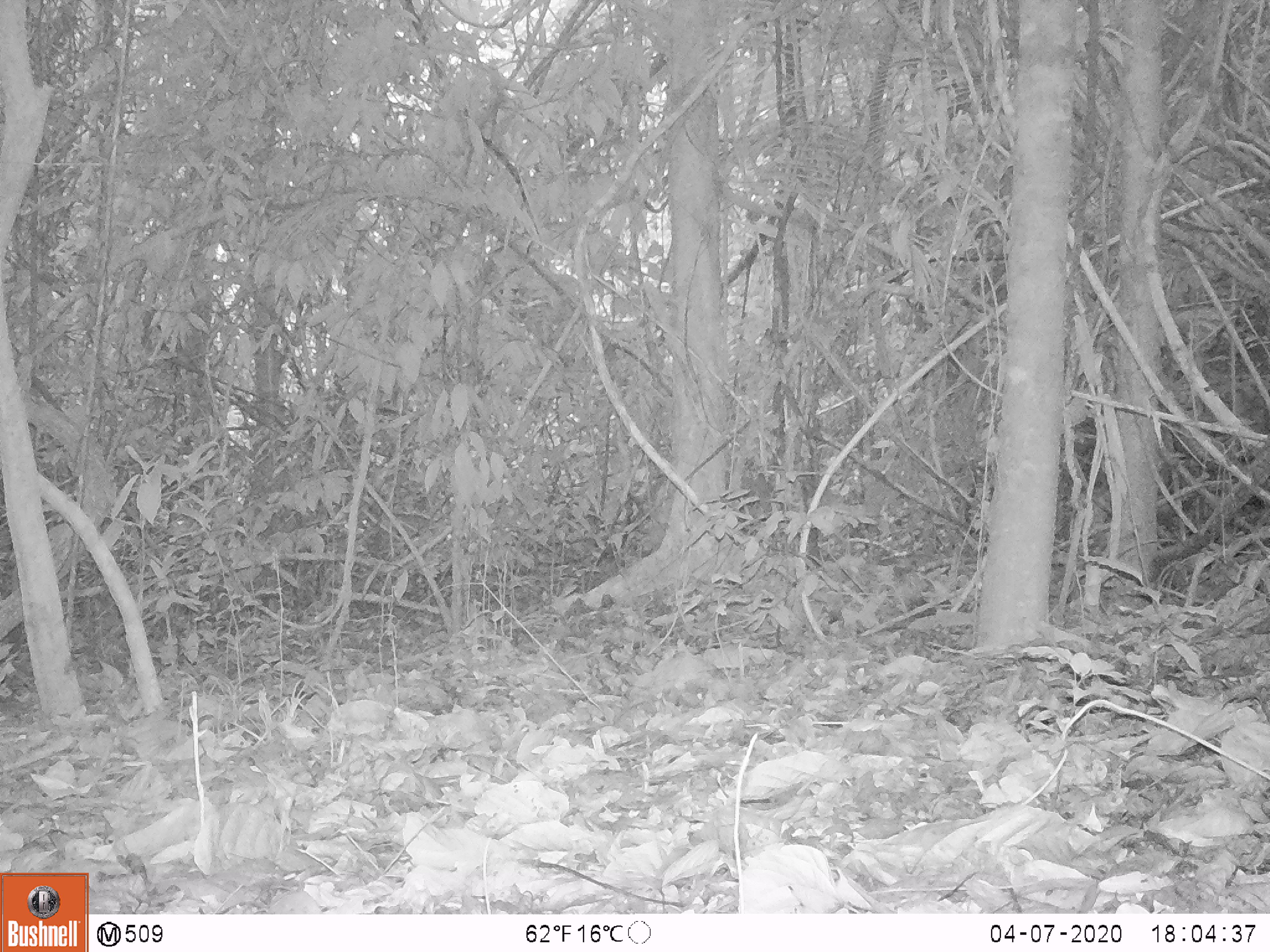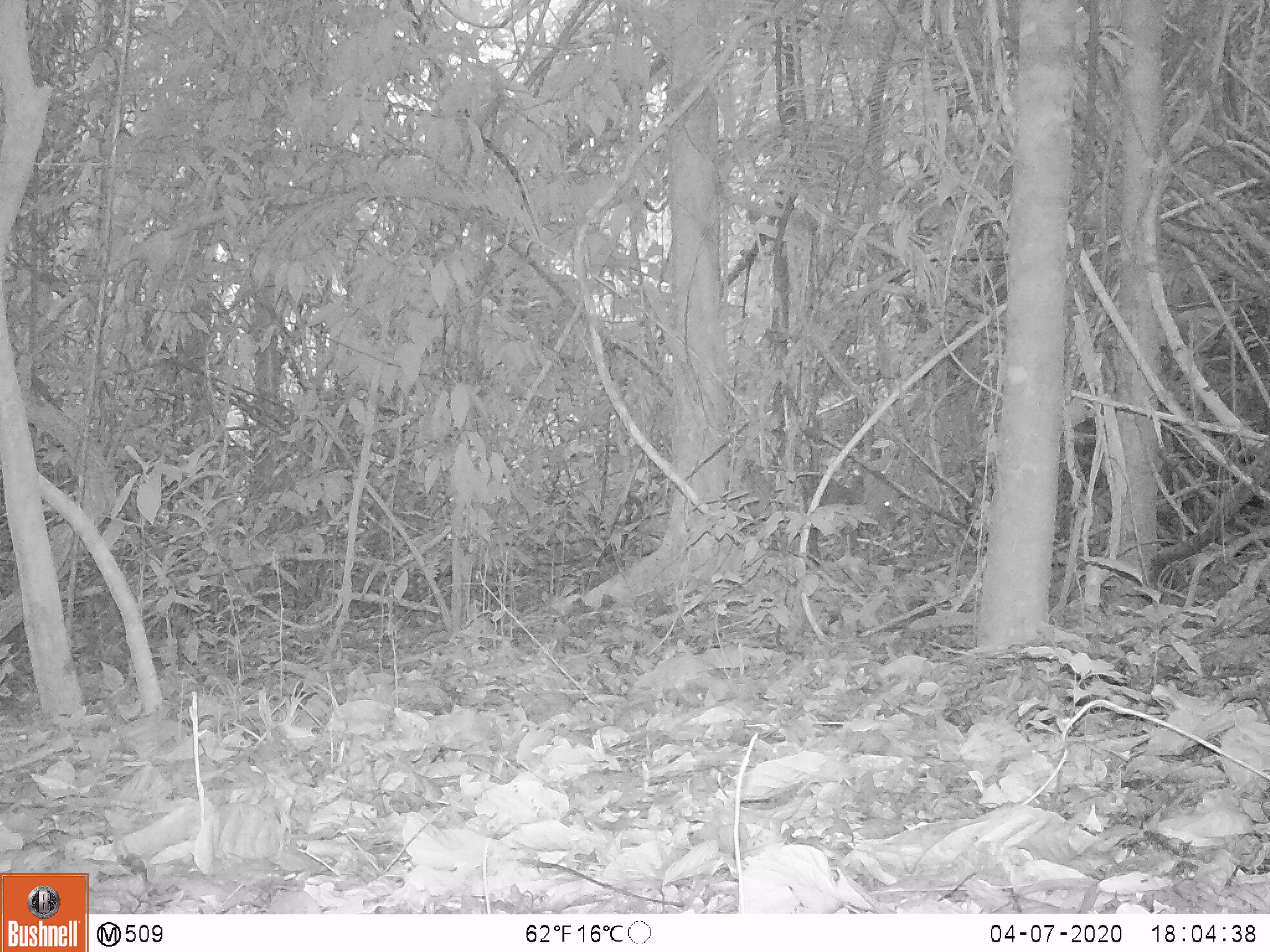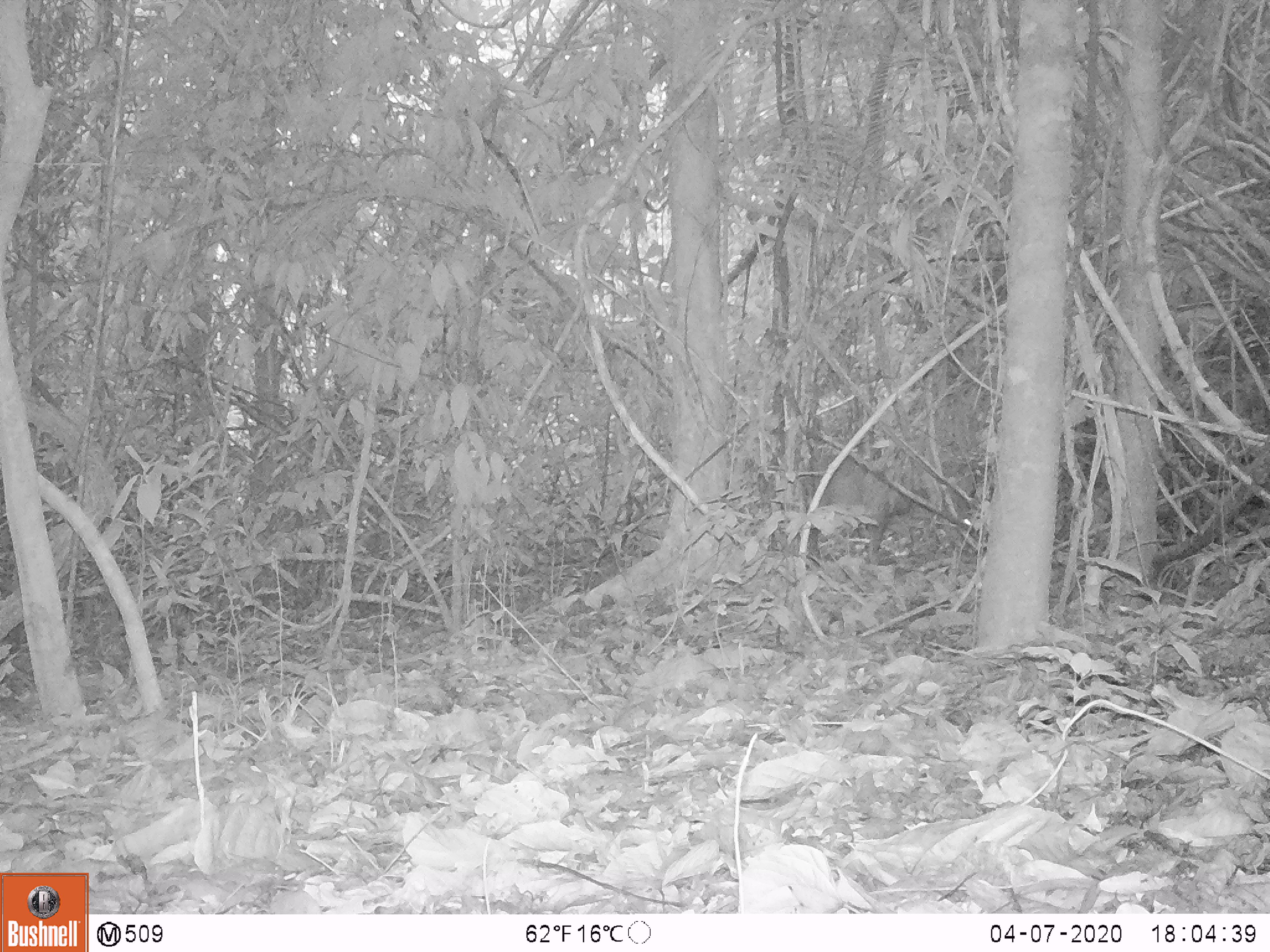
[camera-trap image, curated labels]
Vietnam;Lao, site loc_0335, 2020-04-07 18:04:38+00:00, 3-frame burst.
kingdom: Animalia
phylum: Chordata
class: Mammalia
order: Artiodactyla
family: Cervidae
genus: Muntiacus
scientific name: Muntiacus vuquangensis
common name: large-antlered muntjac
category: large antlered muntjac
Large antlered muntjac (large-antlered muntjac) (Muntiacus vuquangensis). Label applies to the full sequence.